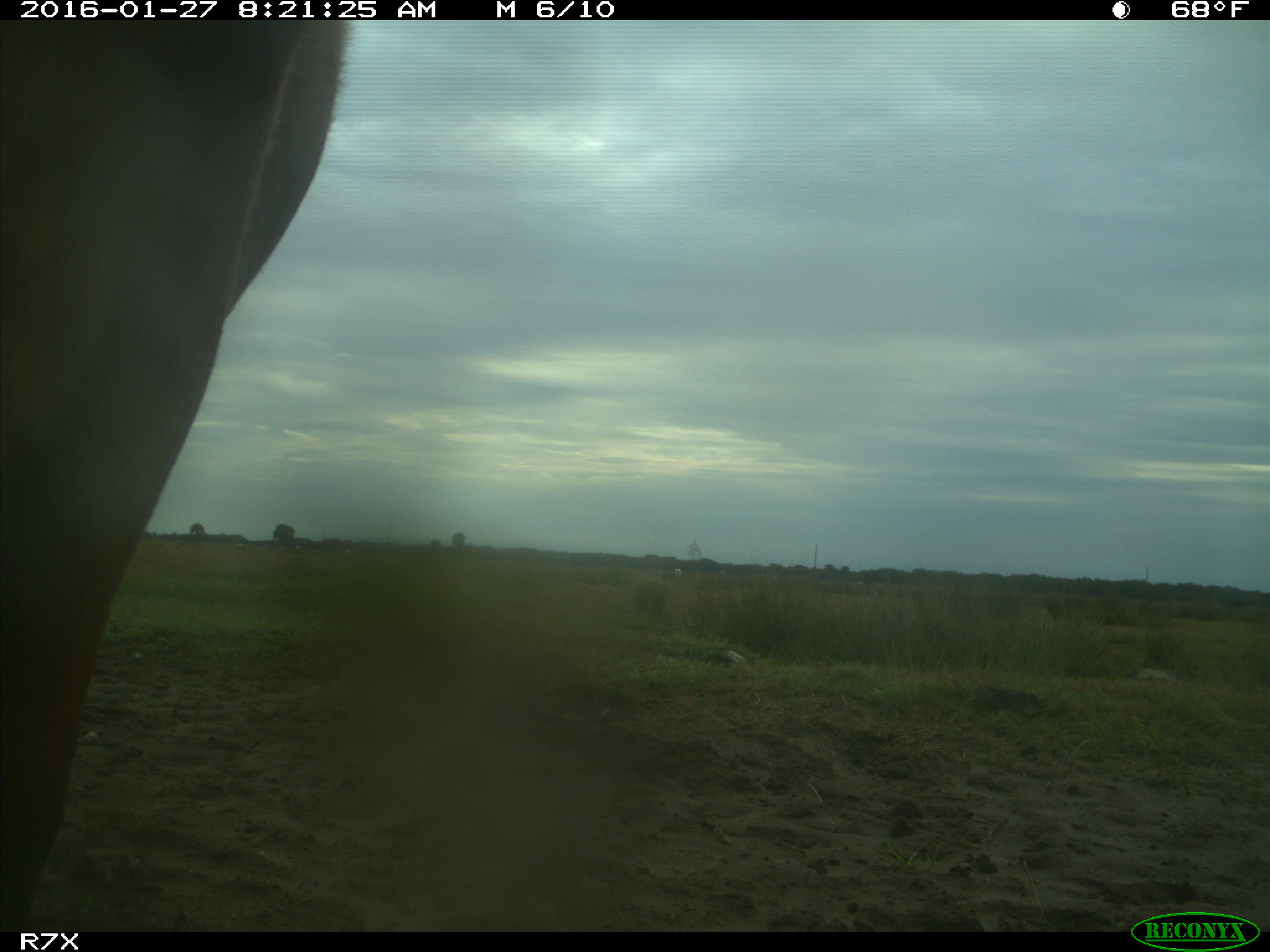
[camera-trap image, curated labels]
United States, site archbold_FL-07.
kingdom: Animalia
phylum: Chordata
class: Mammalia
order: Artiodactyla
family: Bovidae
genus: Bos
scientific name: Bos taurus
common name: domestic cow